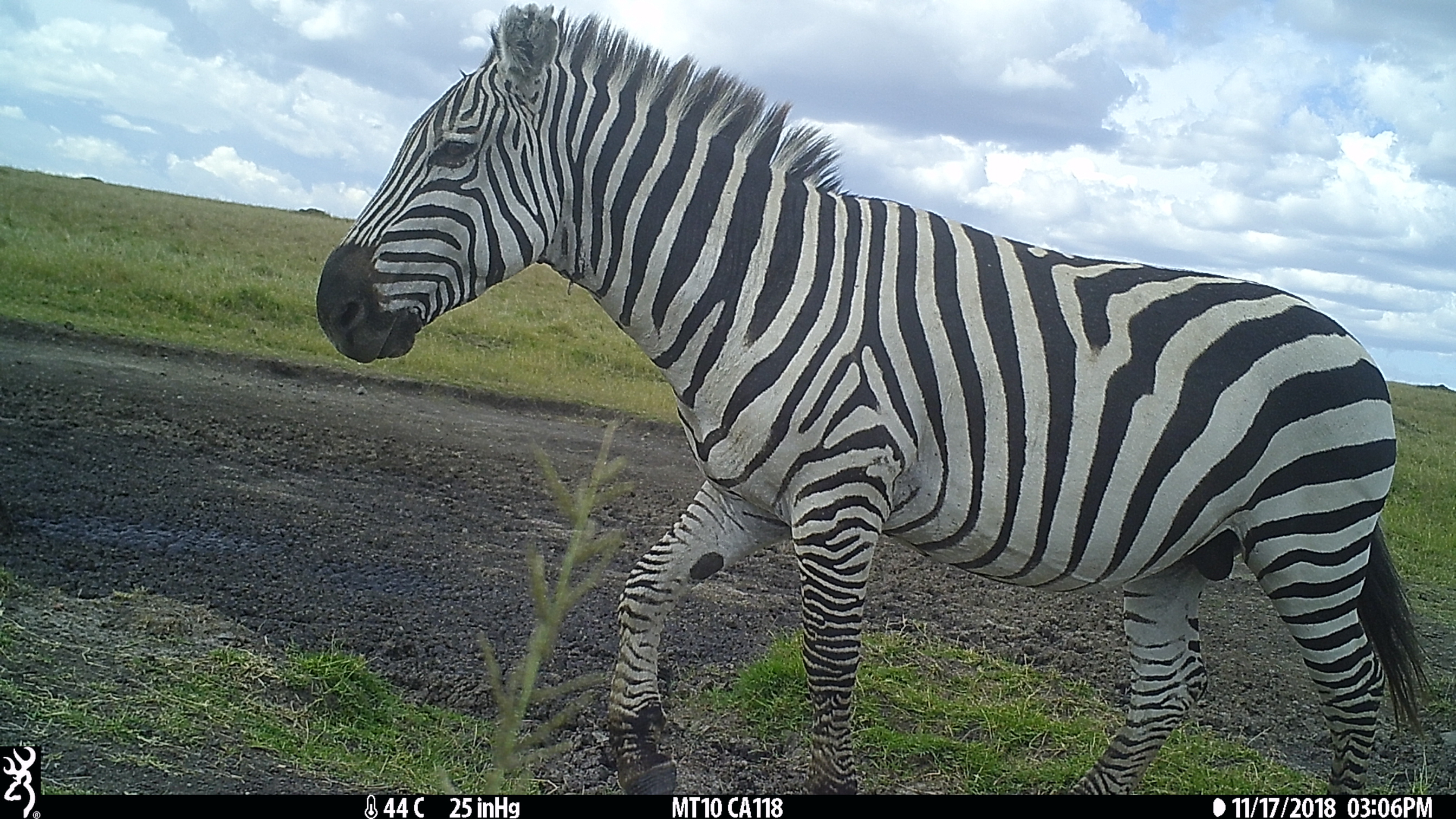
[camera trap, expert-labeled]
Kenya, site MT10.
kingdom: Animalia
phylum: Chordata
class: Mammalia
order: Perissodactyla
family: Equidae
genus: Equus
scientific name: Equus quagga burchellii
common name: burchell's zebra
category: zebra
Zebra (burchell's zebra) (Equus quagga burchellii).